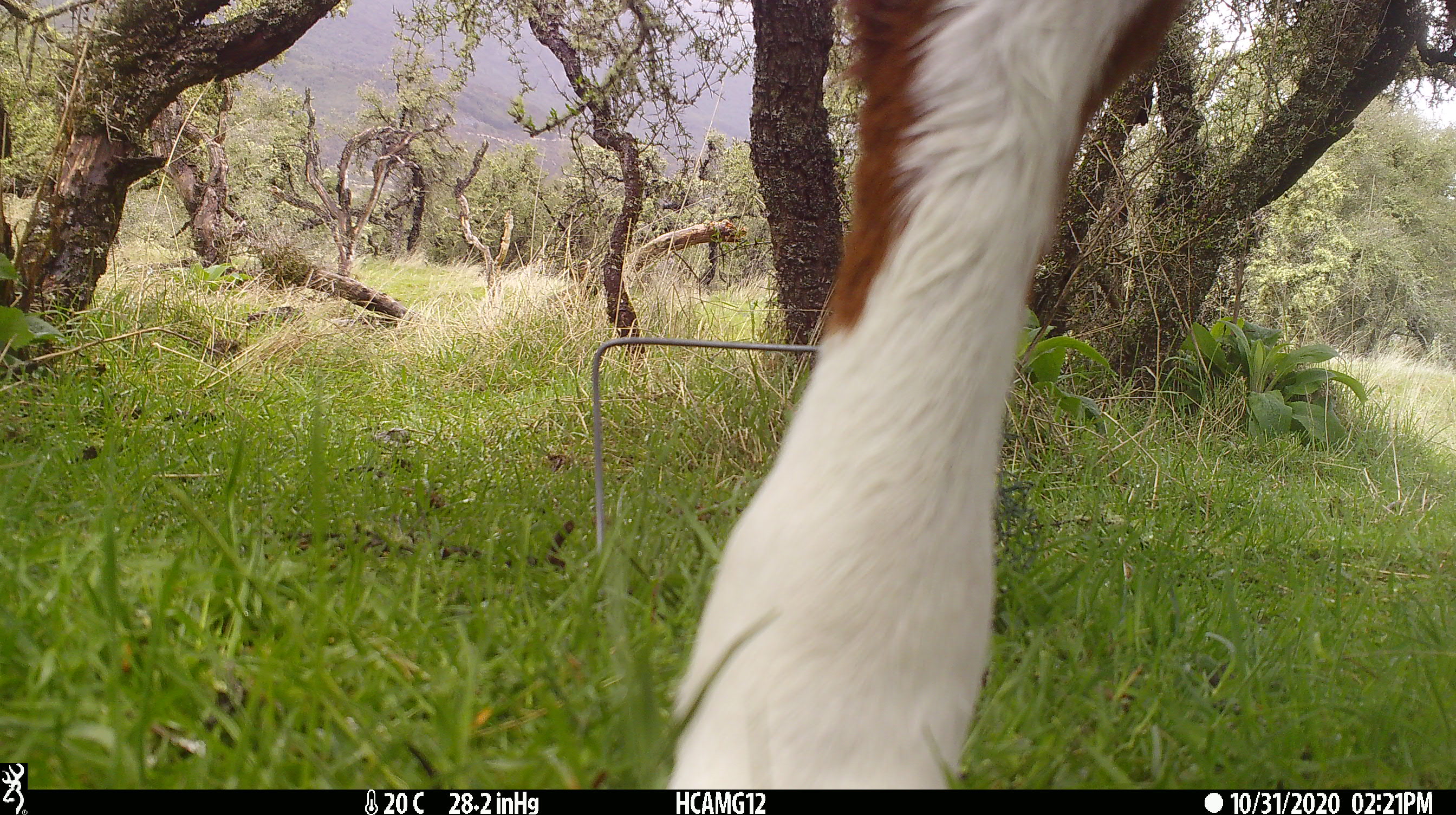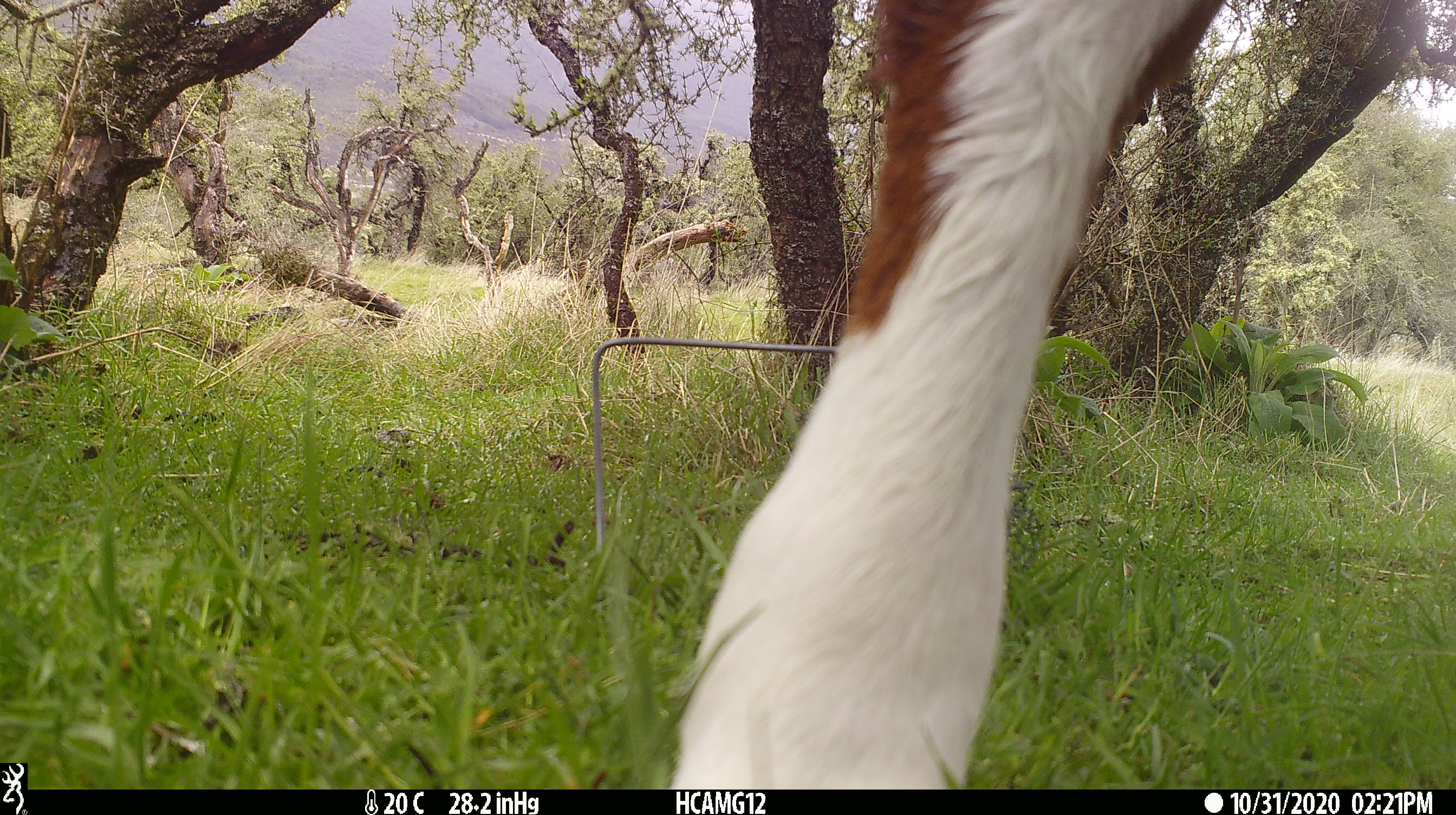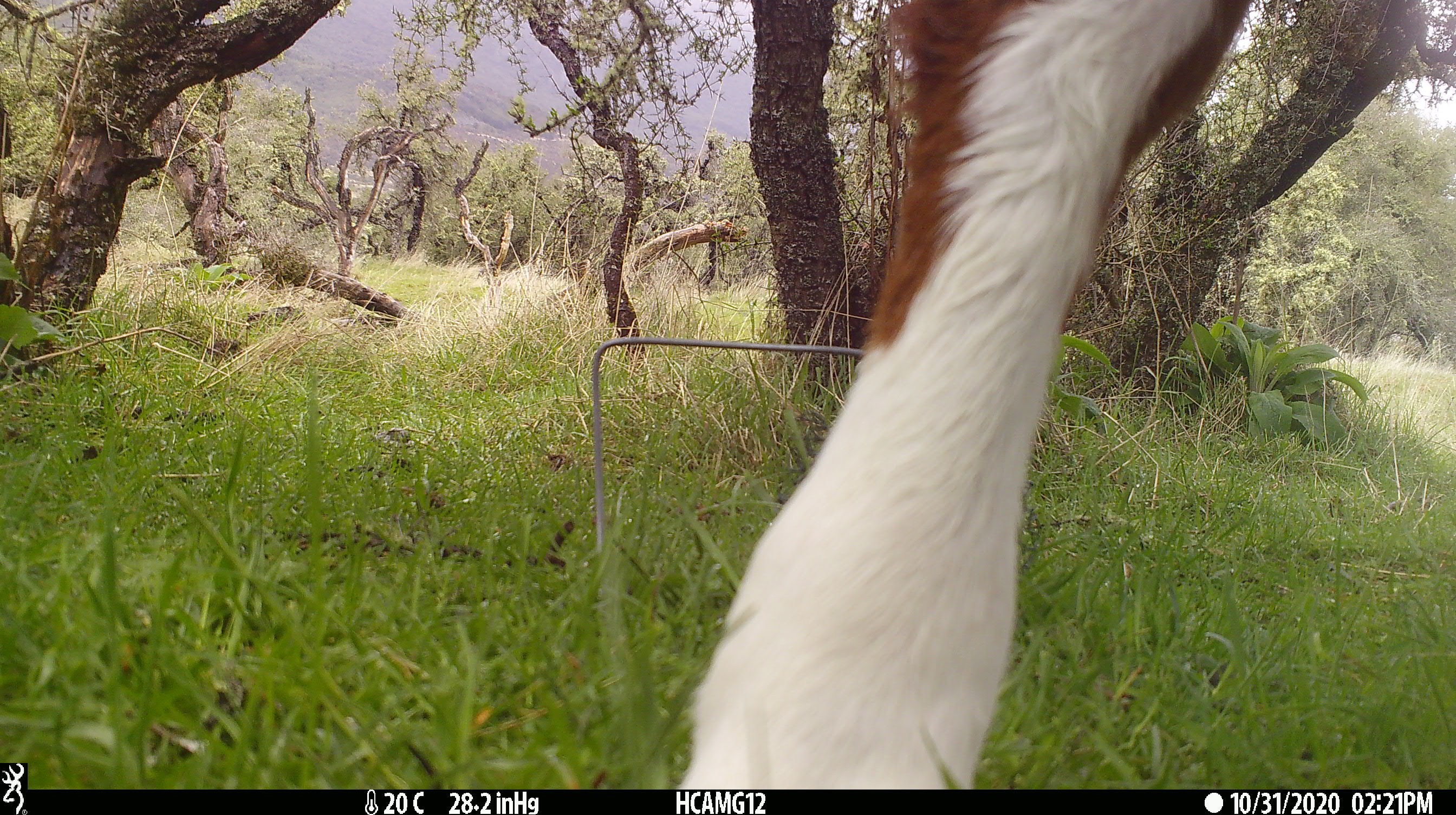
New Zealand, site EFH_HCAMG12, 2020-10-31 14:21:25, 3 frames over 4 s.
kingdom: Animalia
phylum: Chordata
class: Mammalia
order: Artiodactyla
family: Bovidae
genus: Bos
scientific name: Bos taurus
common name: domestic cow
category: cow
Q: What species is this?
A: Cow (domestic cow) (Bos taurus).